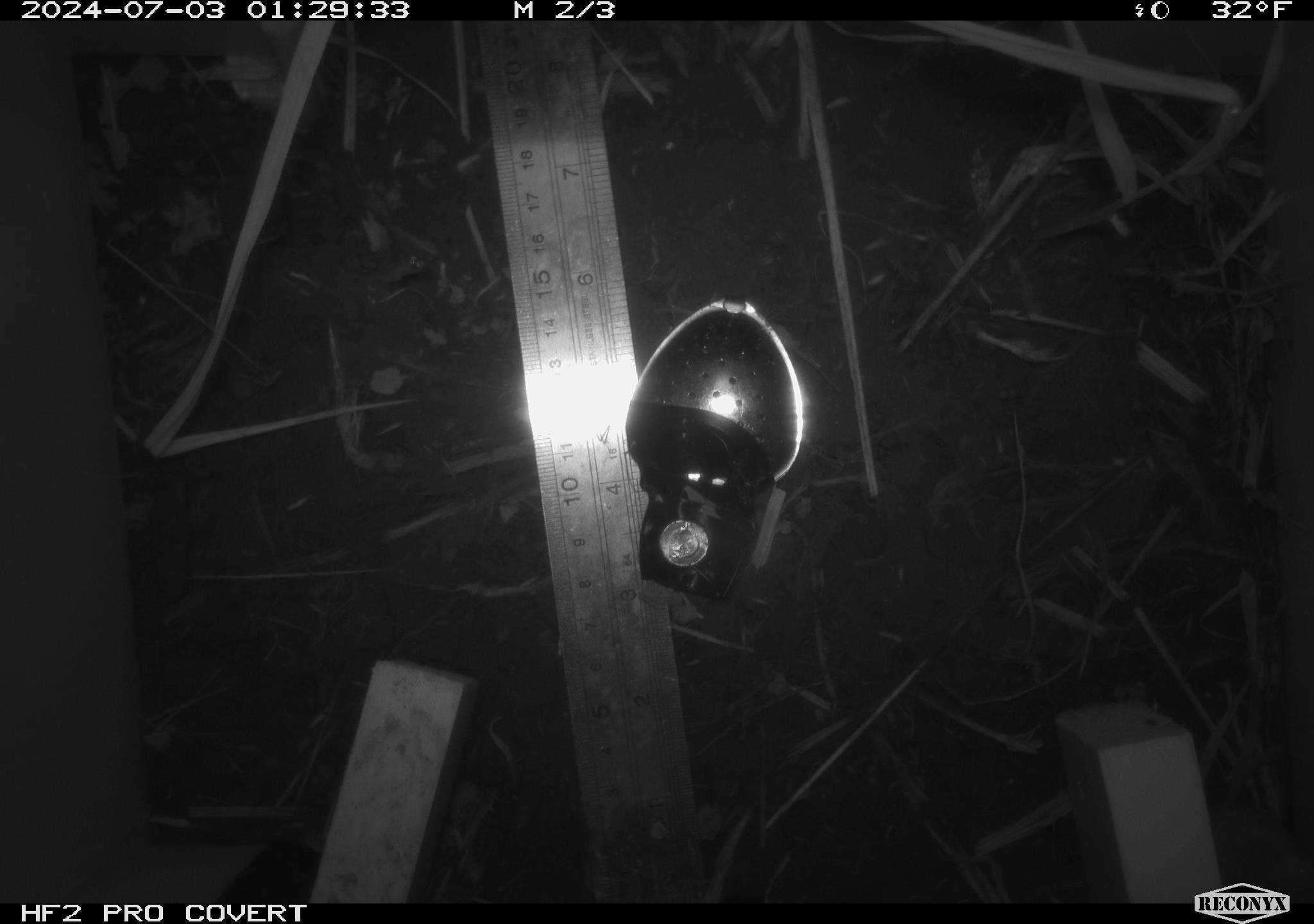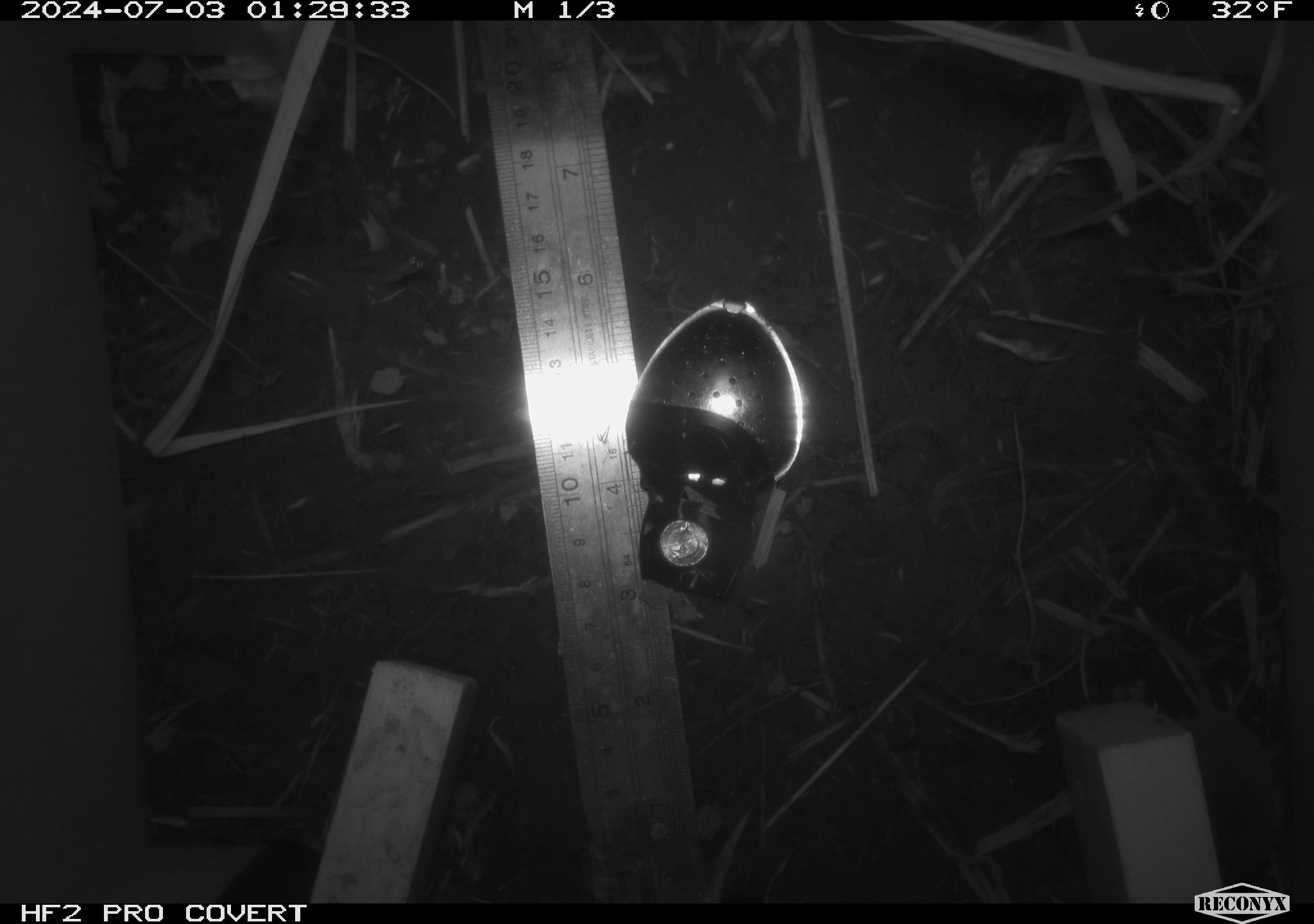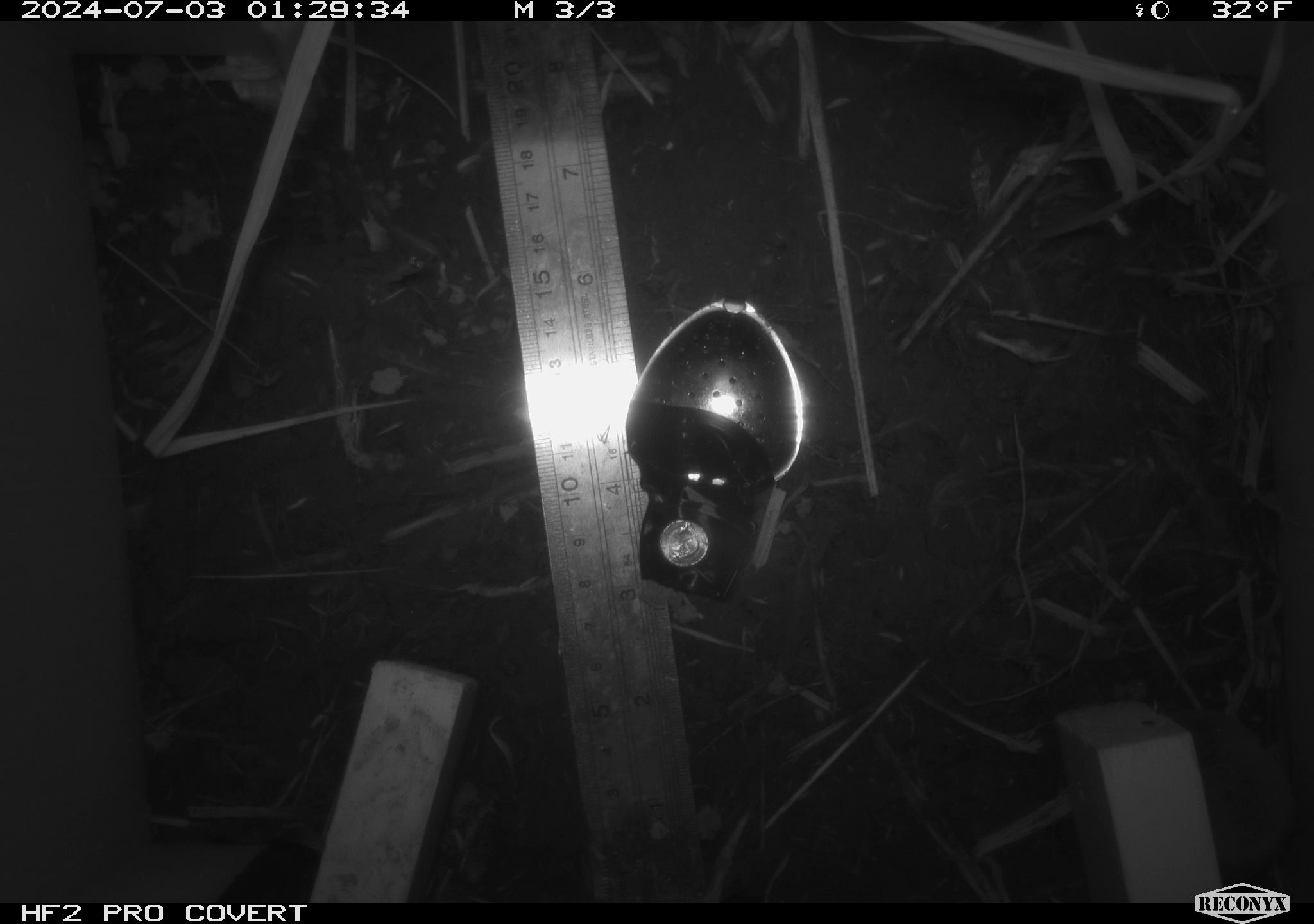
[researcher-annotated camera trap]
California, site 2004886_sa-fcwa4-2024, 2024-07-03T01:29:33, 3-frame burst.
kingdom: Animalia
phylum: Chordata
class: Mammalia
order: Eulipotyphla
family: Soricidae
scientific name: Soricidae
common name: shrews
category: soricidae family